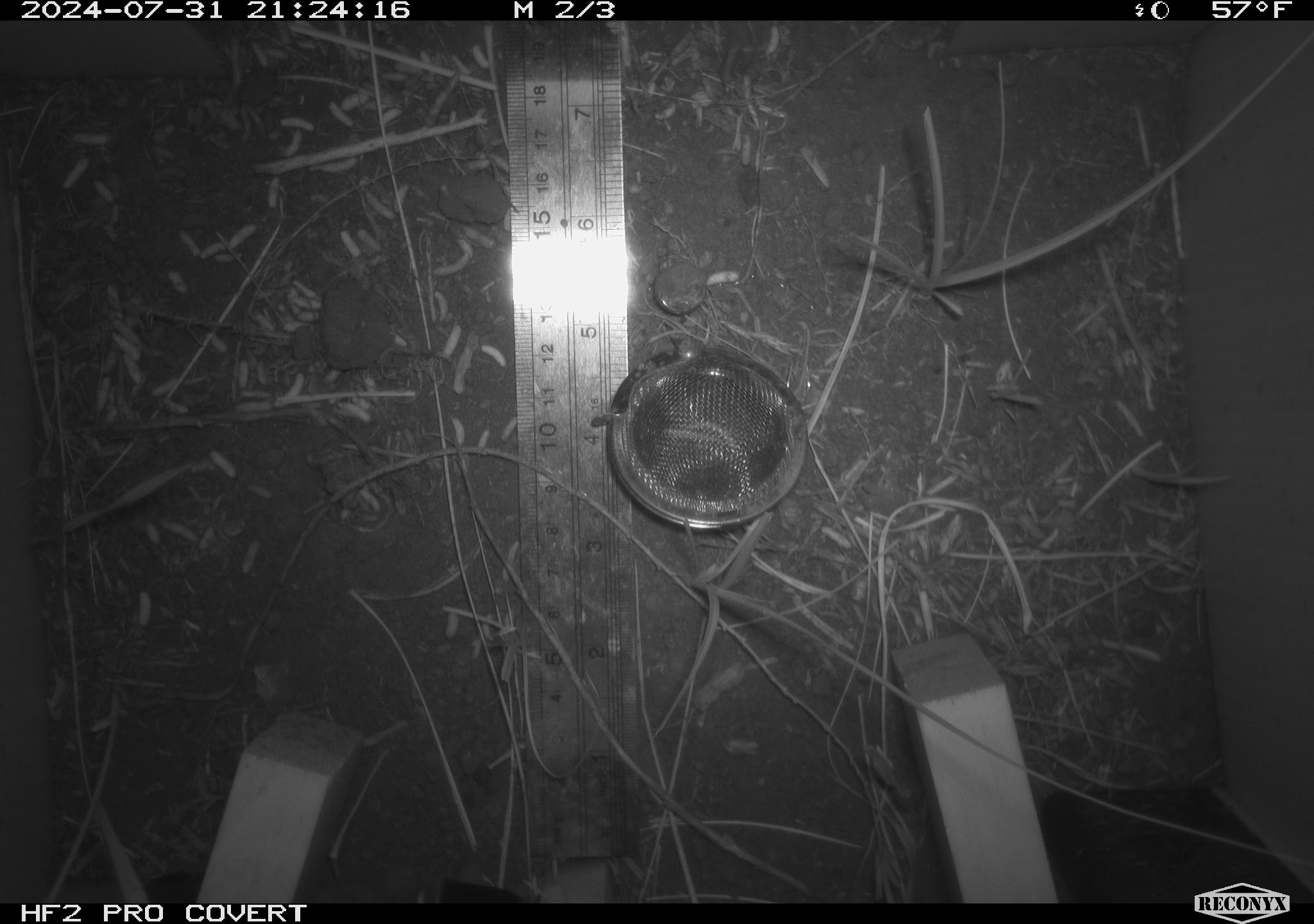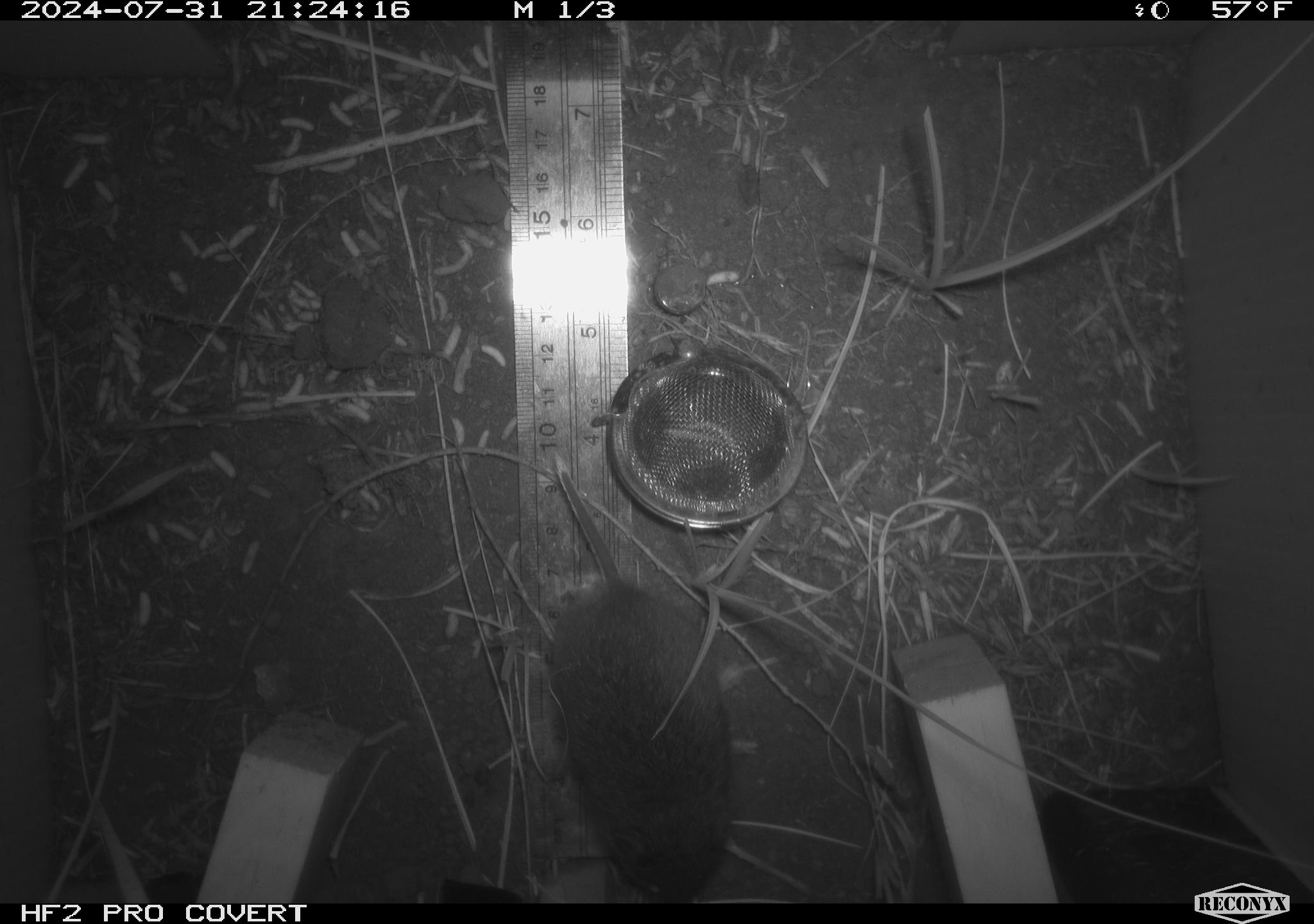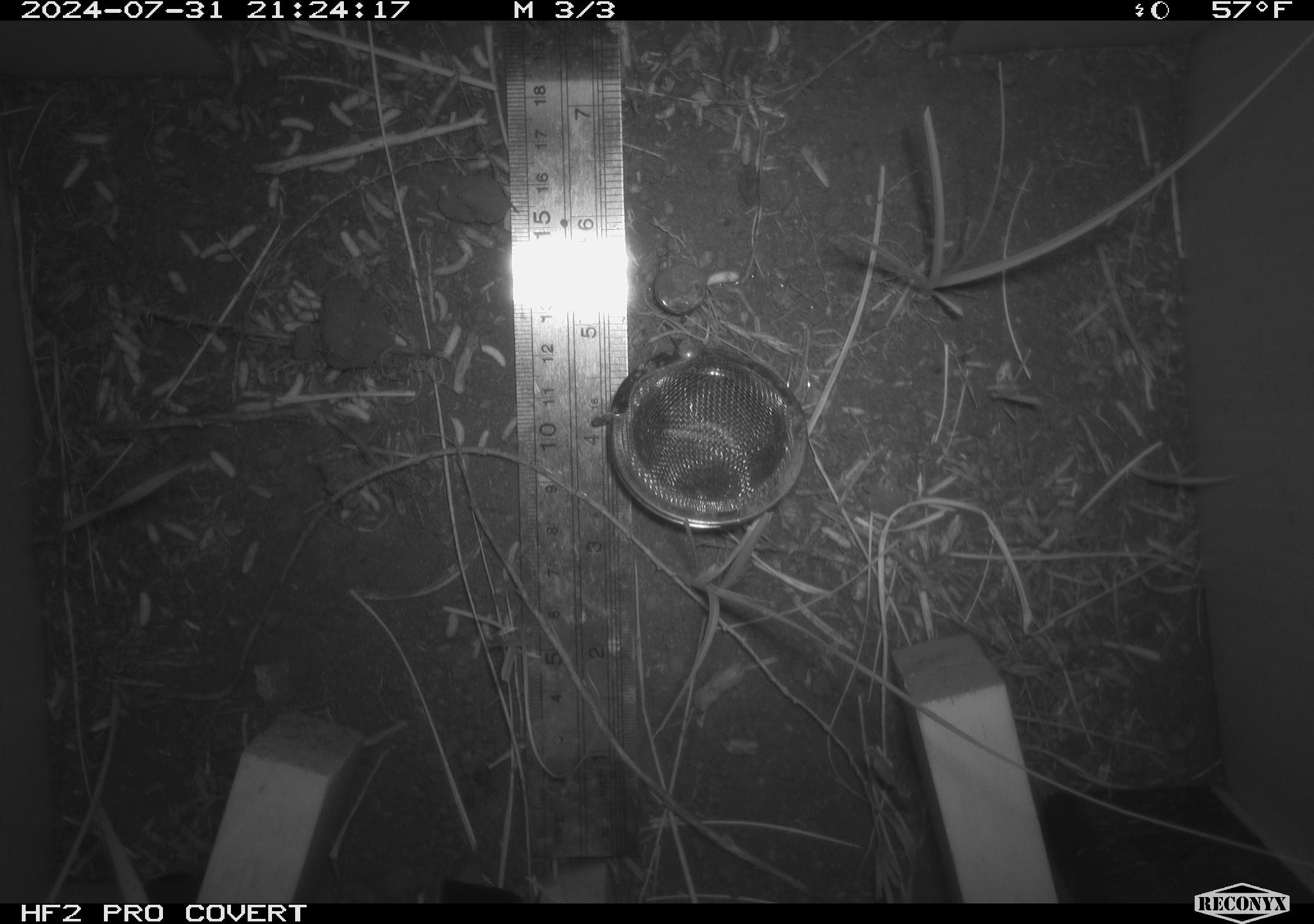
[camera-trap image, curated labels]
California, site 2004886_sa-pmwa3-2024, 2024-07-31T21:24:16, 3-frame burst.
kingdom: Animalia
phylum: Chordata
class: Mammalia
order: Rodentia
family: Cricetidae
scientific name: Arvicolinae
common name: voles, lemmings, and muskrats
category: arvicolinae subfamily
Arvicolinae subfamily (voles, lemmings, and muskrats) (Arvicolinae).